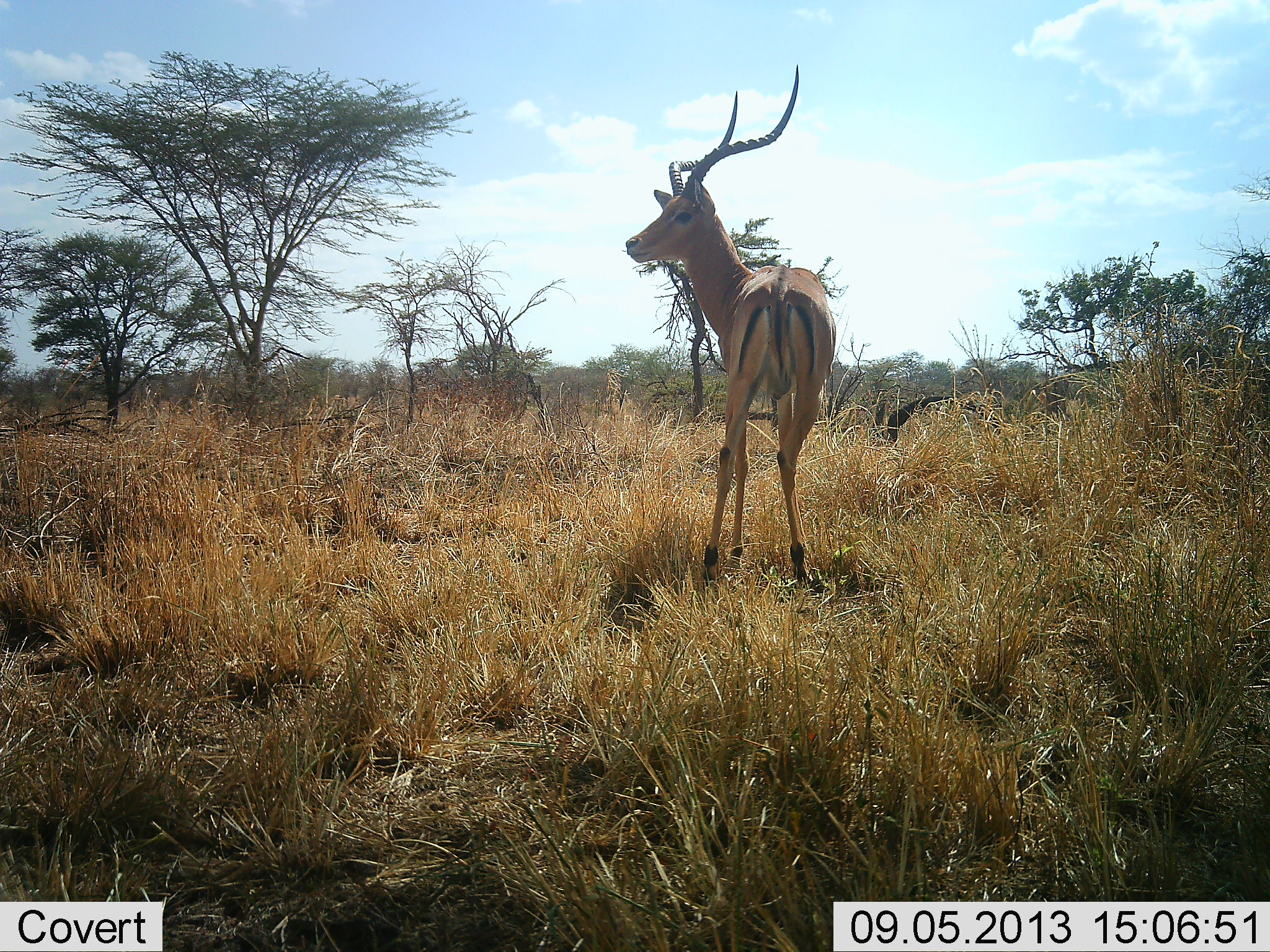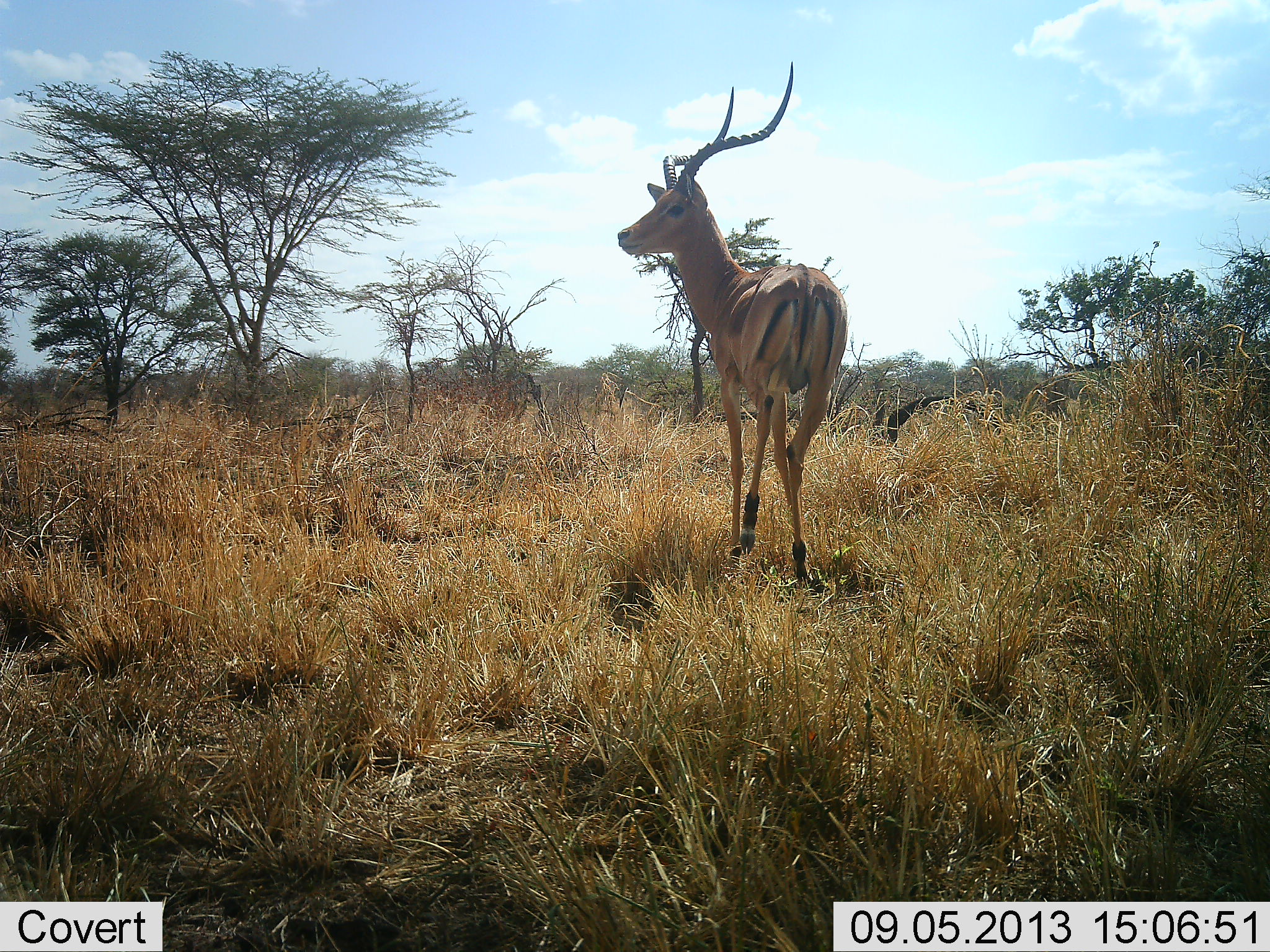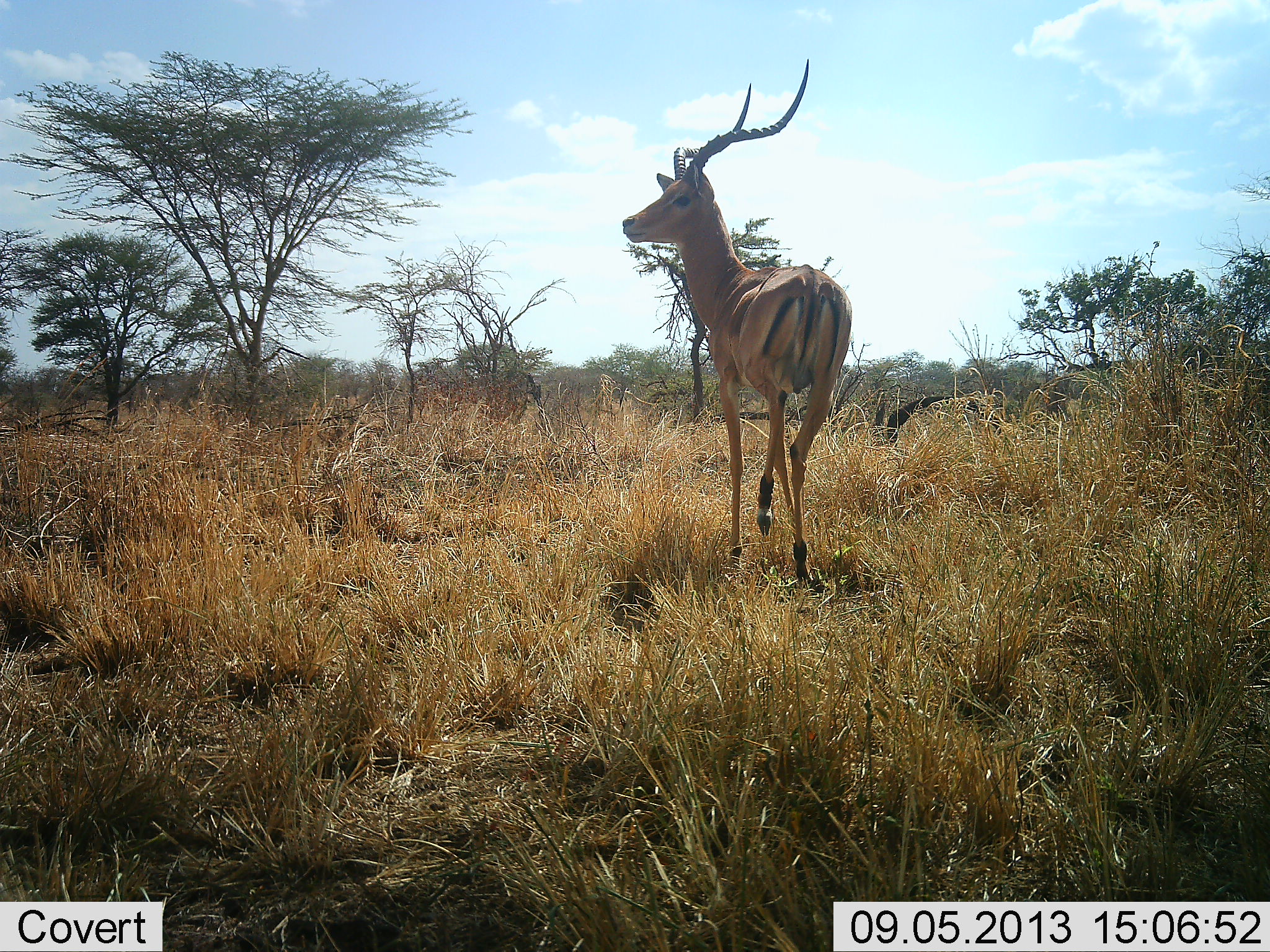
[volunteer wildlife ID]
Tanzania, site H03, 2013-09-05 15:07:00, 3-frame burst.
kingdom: Animalia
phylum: Chordata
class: Mammalia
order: Artiodactyla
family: Bovidae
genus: Aepyceros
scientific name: Aepyceros melampus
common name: impala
Impala (Aepyceros melampus), count 1. Behavior (volunteer vote fractions): standing 90%, resting 0%, moving 10%, interacting 0%. Young present (vote fraction): 0%. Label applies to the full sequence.